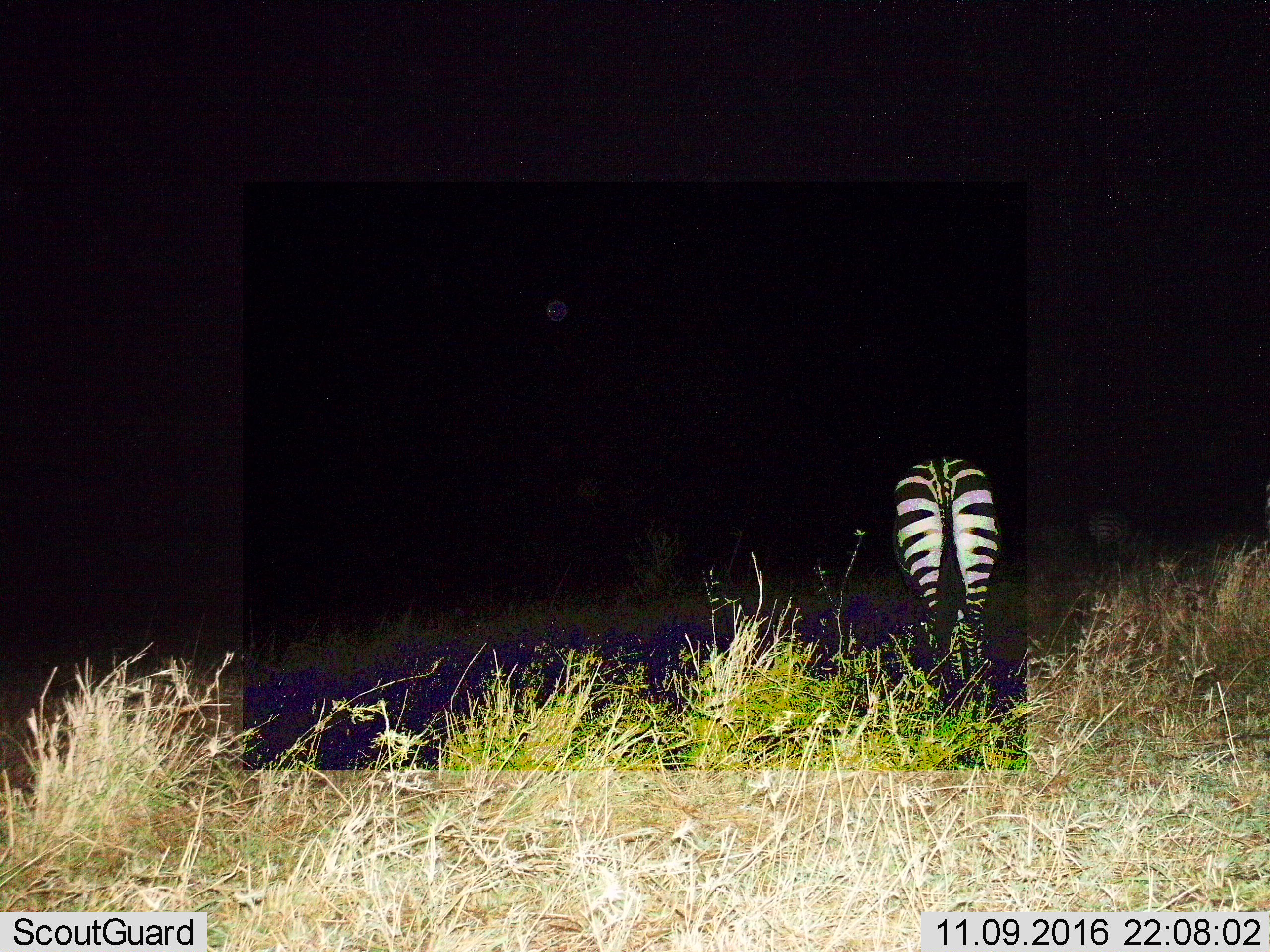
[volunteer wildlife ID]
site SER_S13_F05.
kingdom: Animalia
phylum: Chordata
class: Mammalia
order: Perissodactyla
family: Equidae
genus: Equus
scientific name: Equus quagga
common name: plains zebra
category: zebraplains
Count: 1.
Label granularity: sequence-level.